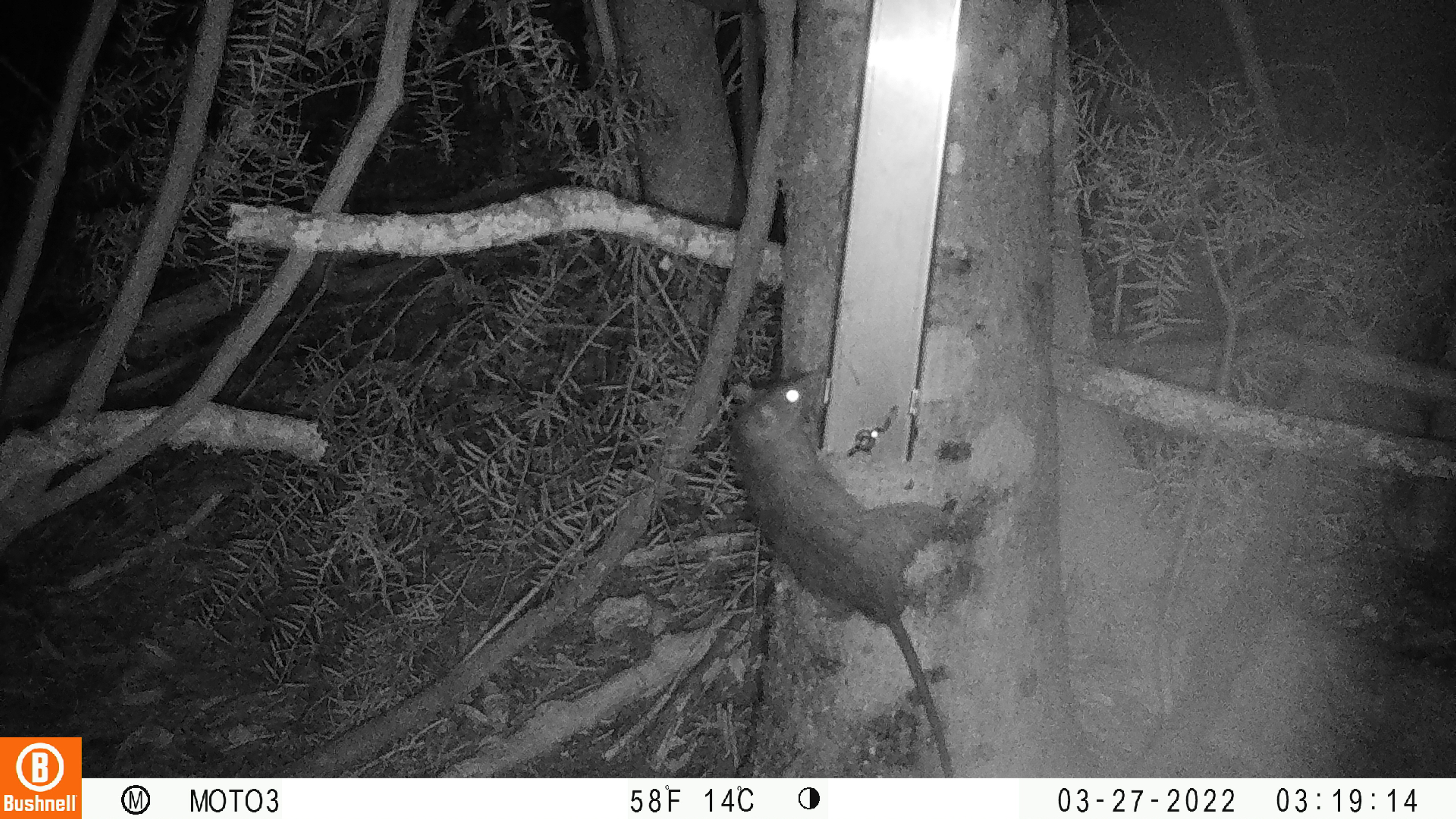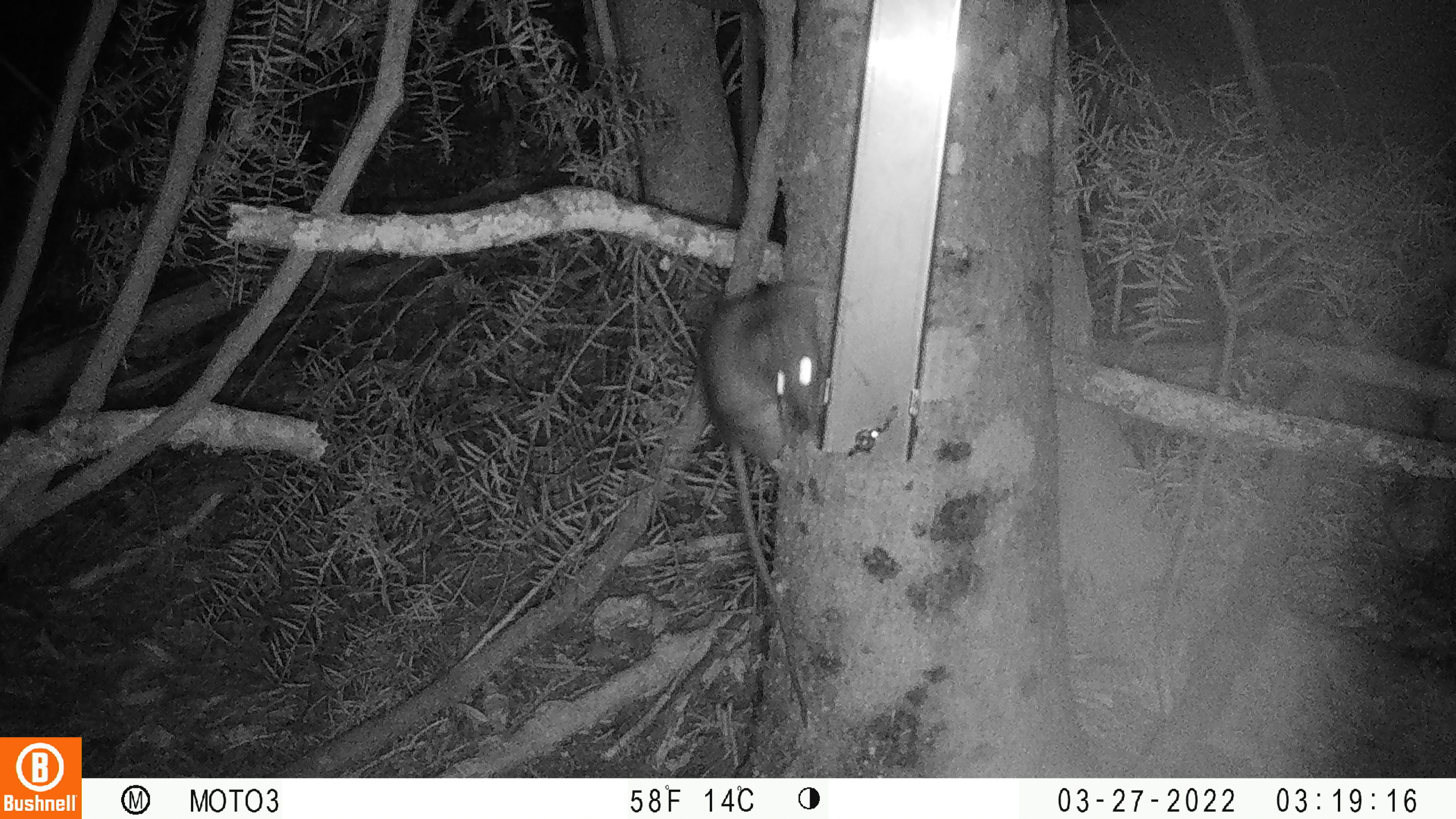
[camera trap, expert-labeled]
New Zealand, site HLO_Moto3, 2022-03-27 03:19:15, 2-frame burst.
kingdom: Animalia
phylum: Chordata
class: Mammalia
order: Rodentia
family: Muridae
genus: Rattus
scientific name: Rattus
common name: rat